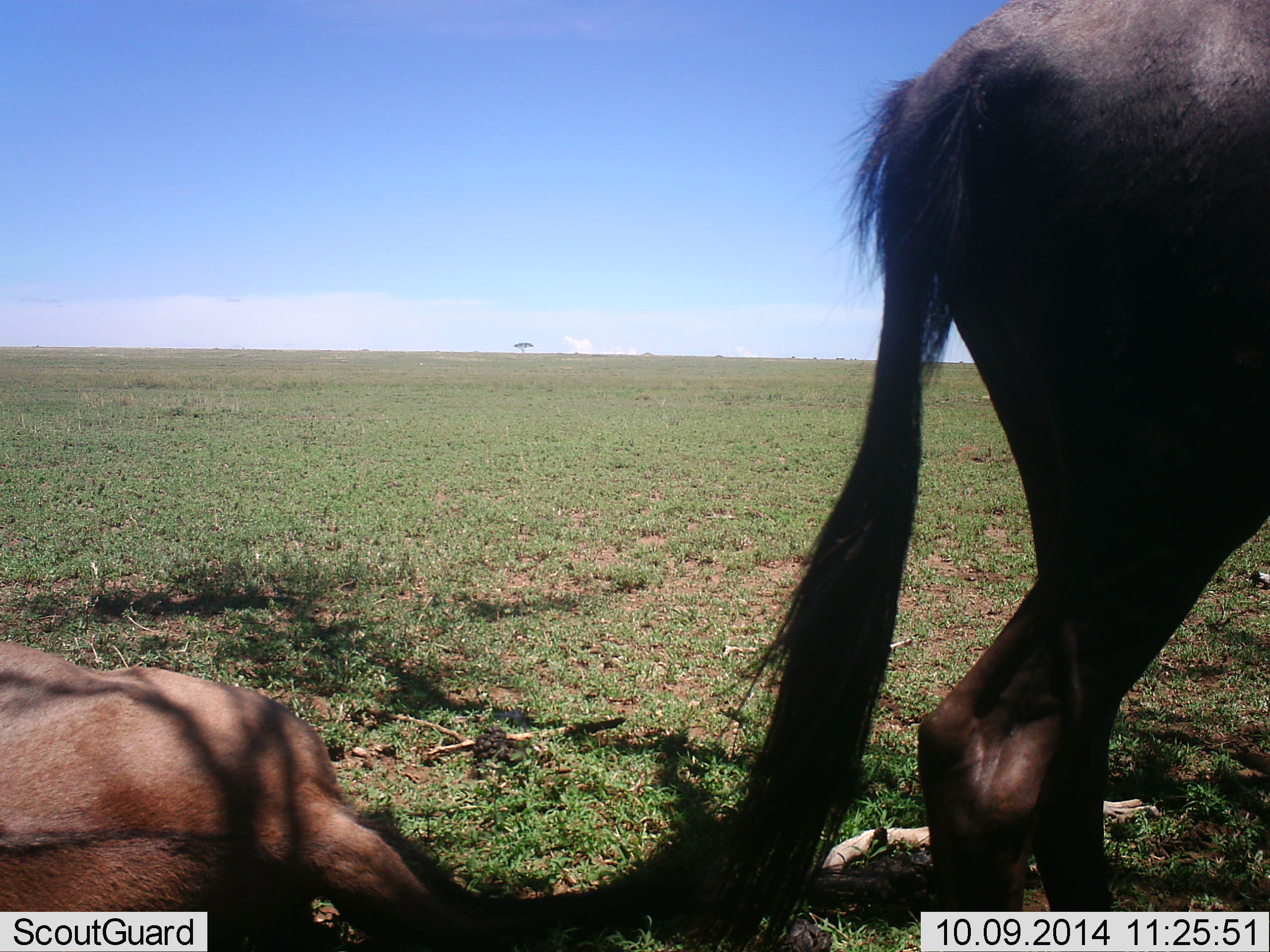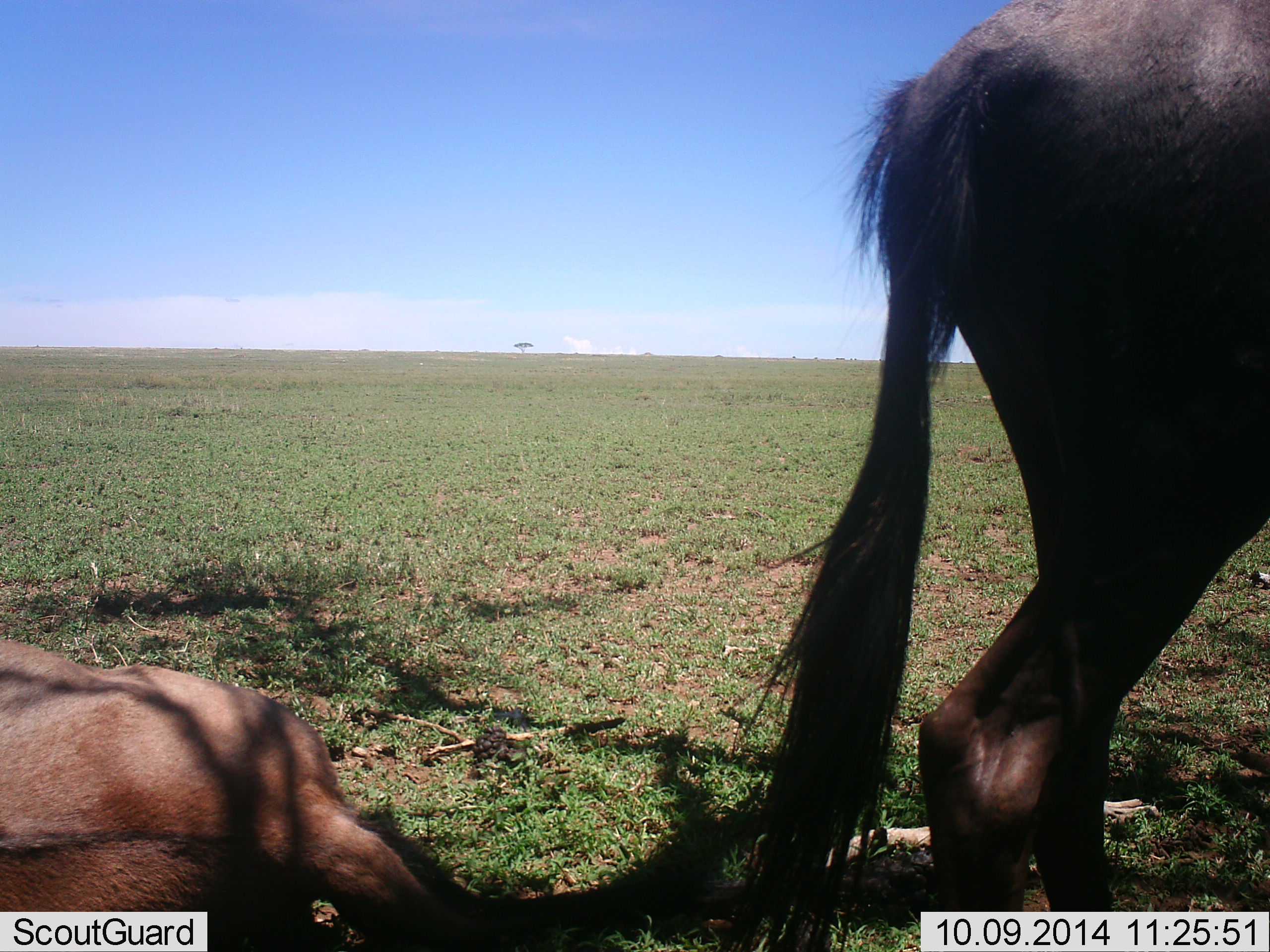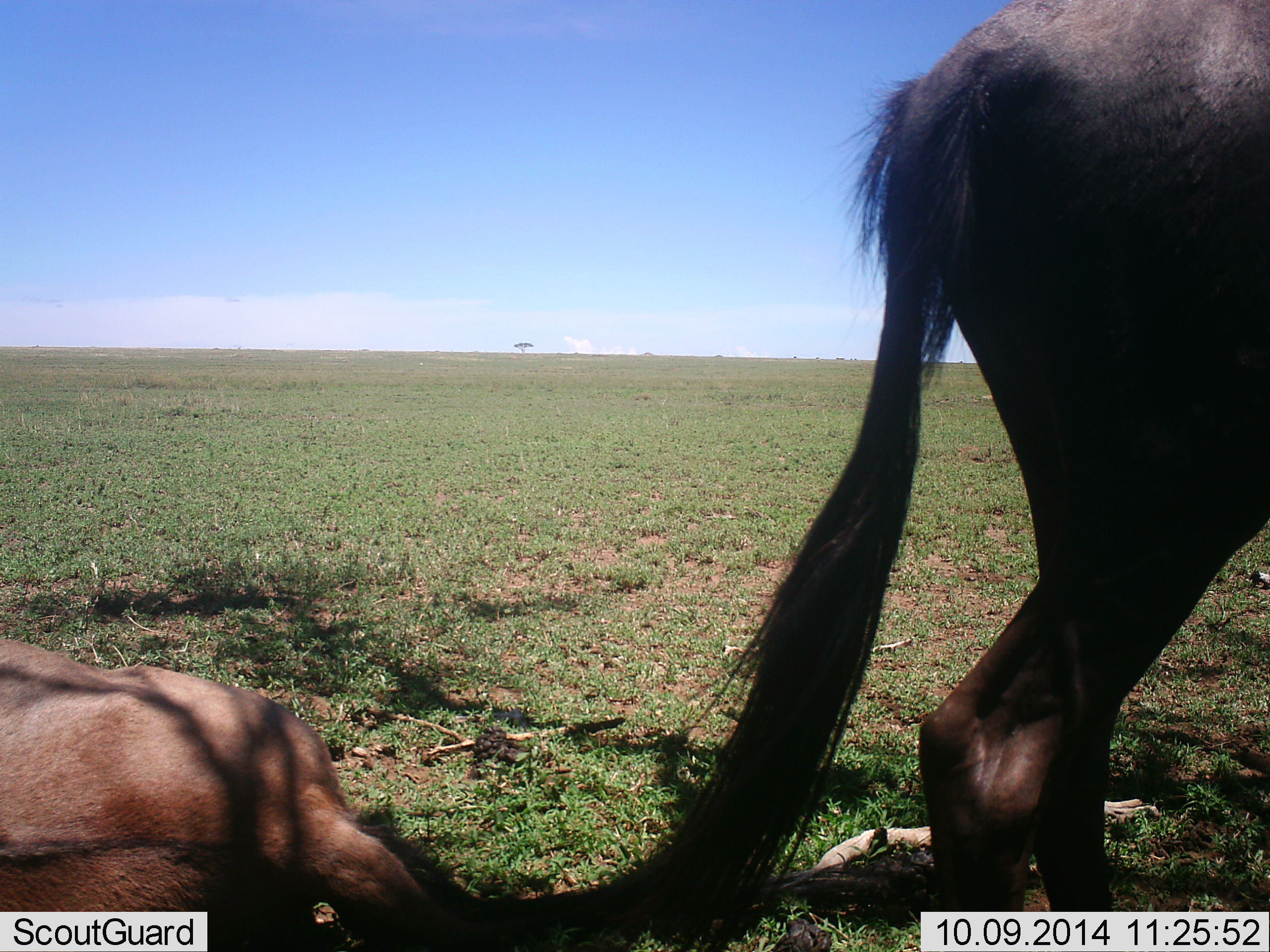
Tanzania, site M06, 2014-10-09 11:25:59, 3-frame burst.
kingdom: Animalia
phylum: Chordata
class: Mammalia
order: Artiodactyla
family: Bovidae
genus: Connochaetes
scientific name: Connochaetes taurinus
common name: blue wildebeest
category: wildebeest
Wildebeest (blue wildebeest) (Connochaetes taurinus), count 2. Behavior (volunteer vote fractions): standing 90%, resting 100%, moving 0%, interacting 0%. Young present (vote fraction): 0%. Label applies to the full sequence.